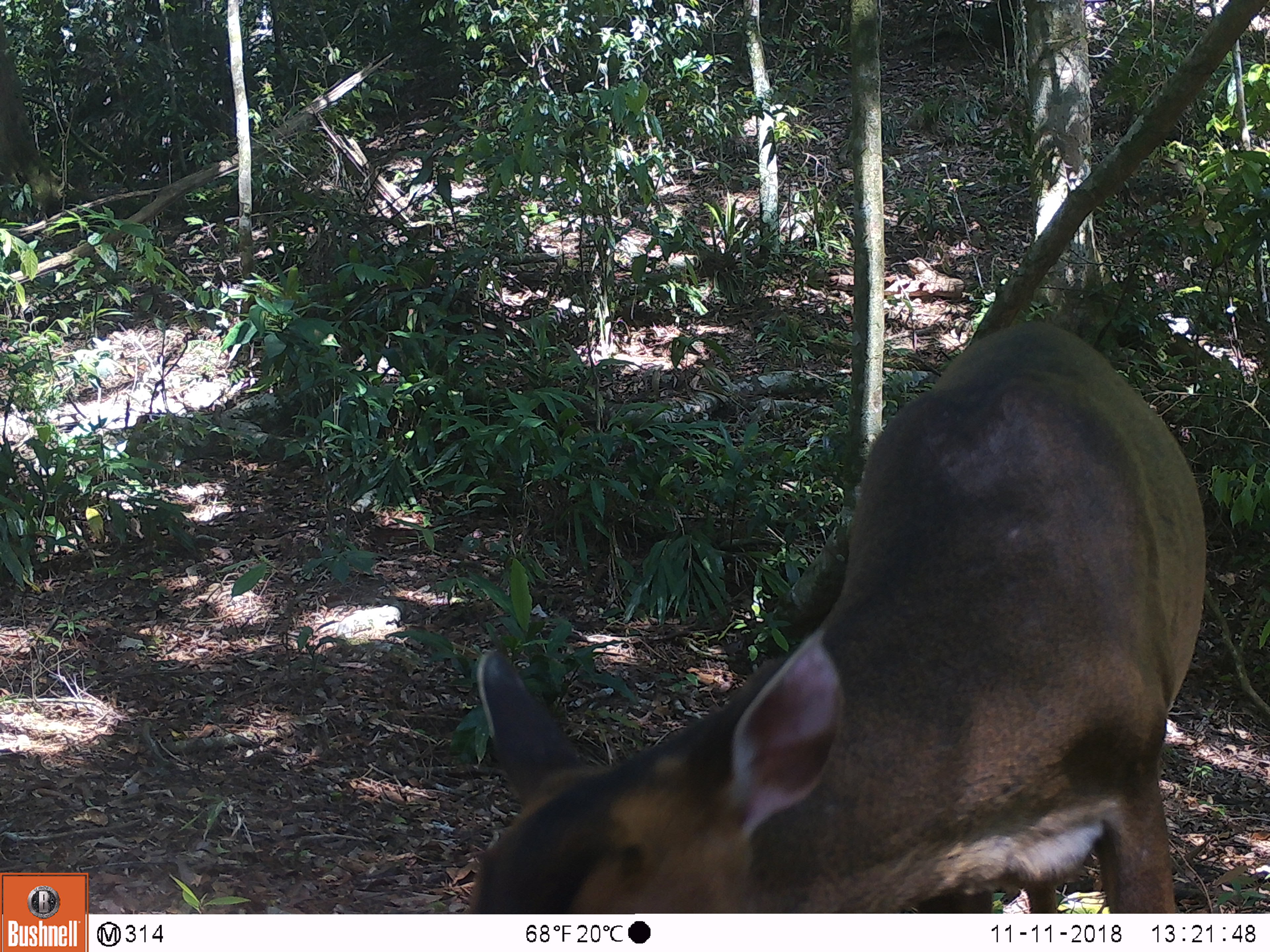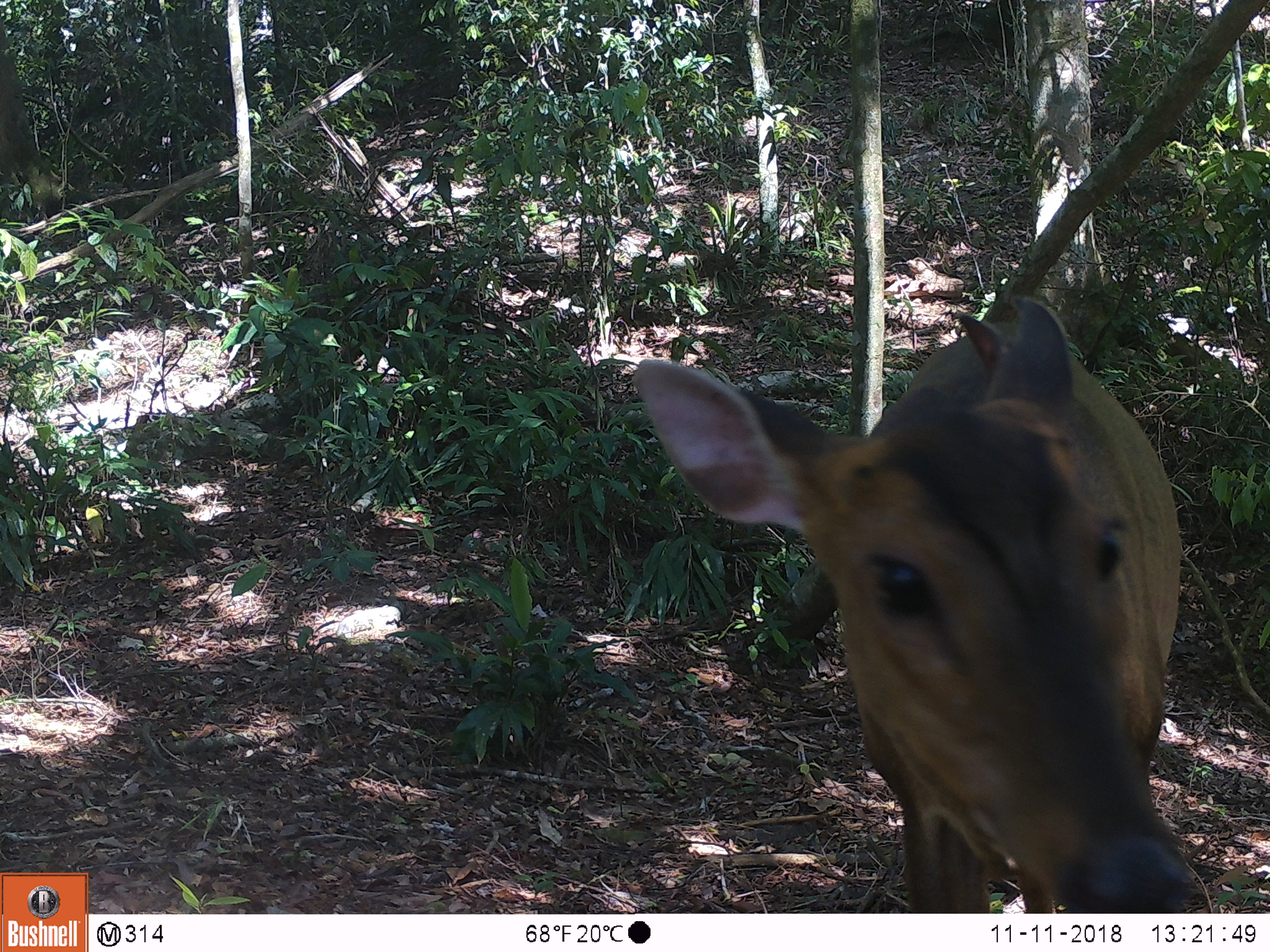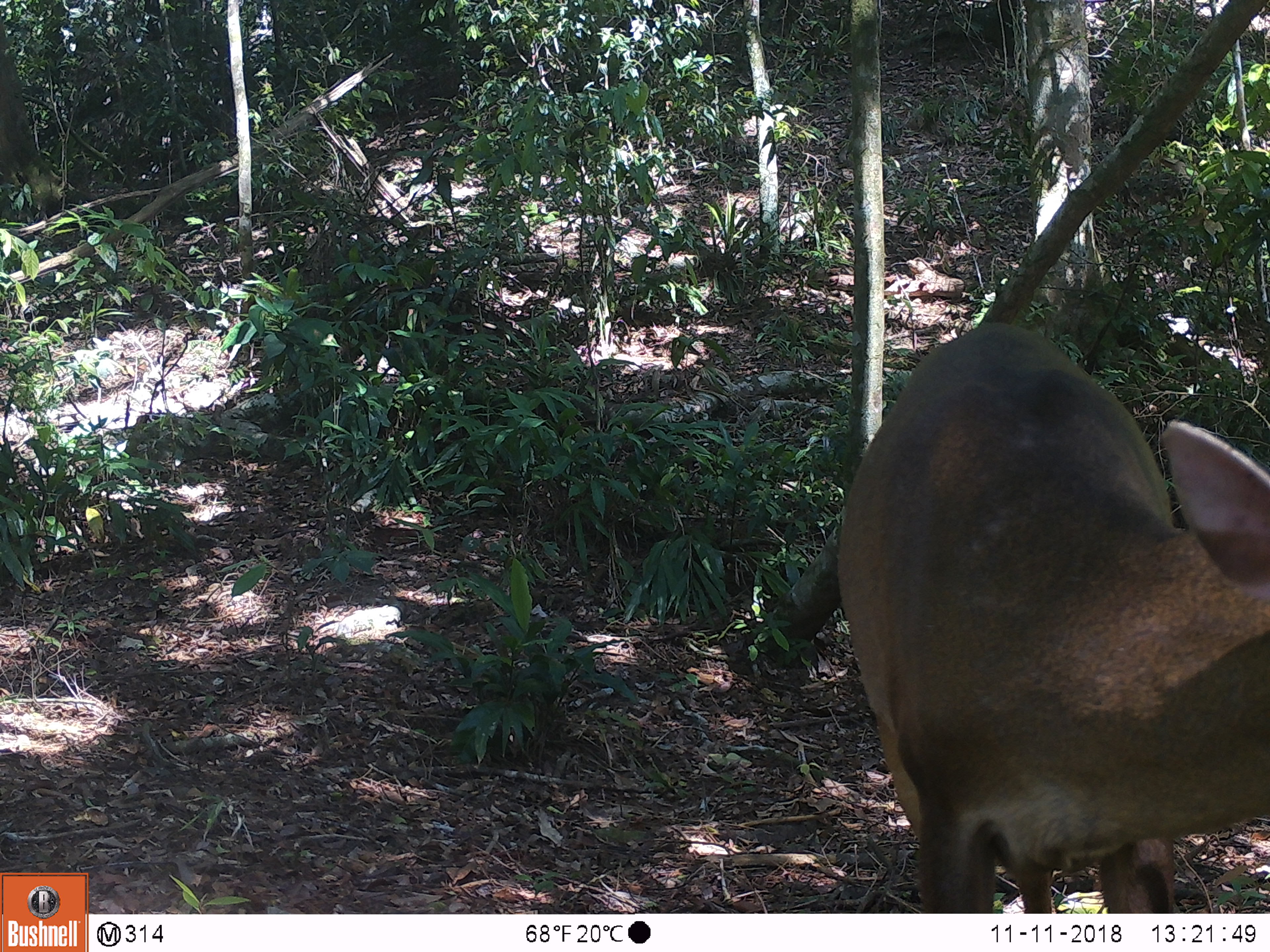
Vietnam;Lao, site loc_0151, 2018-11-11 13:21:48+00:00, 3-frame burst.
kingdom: Animalia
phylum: Chordata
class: Mammalia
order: Artiodactyla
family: Cervidae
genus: Muntiacus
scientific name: Muntiacus vuquangensis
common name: large-antlered muntjac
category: large antlered muntjac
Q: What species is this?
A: Large antlered muntjac (large-antlered muntjac) (Muntiacus vuquangensis).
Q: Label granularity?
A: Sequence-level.